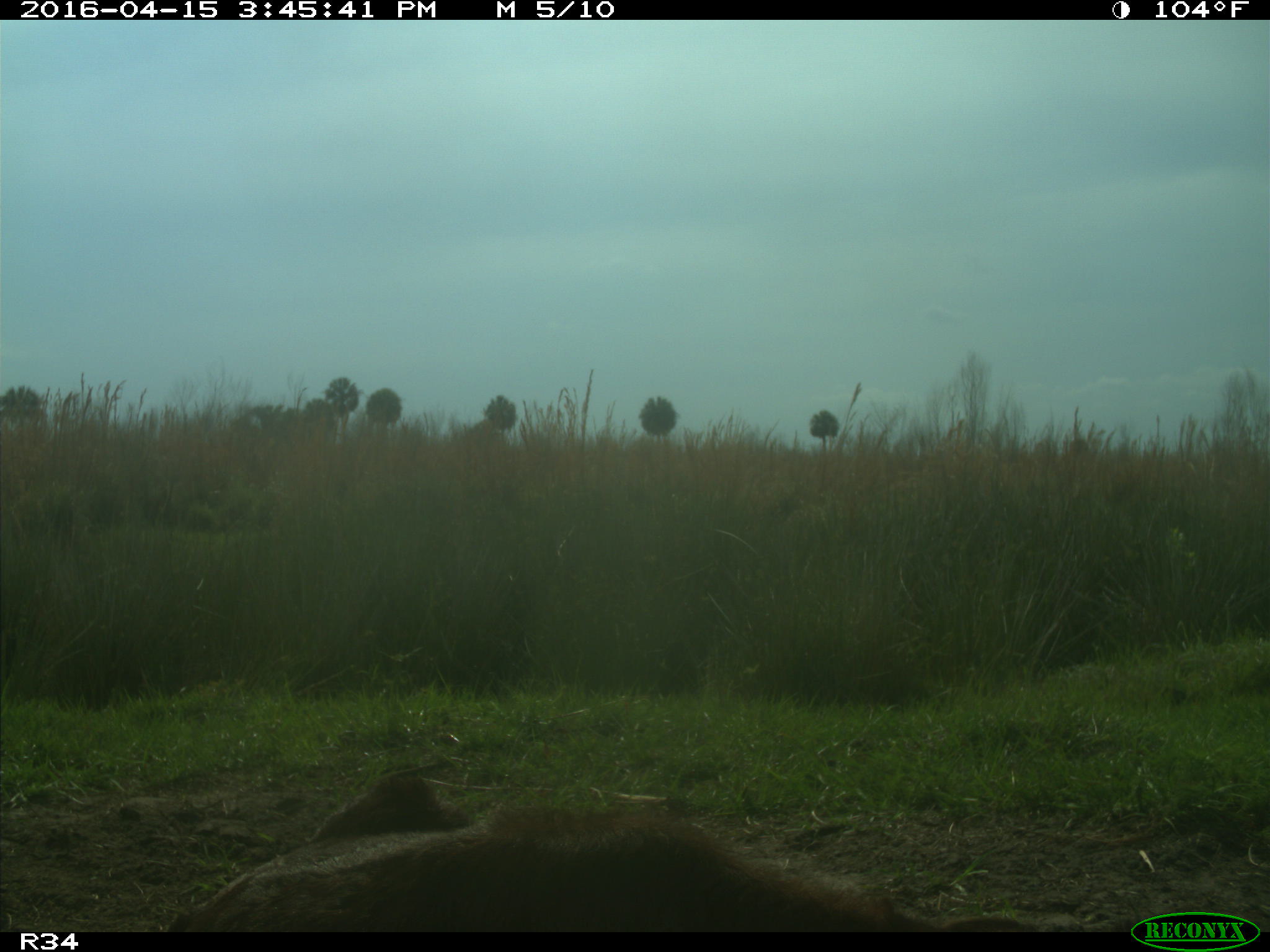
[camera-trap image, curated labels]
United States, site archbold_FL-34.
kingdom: Animalia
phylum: Chordata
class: Mammalia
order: Artiodactyla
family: Bovidae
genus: Bos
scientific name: Bos taurus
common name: domestic cow